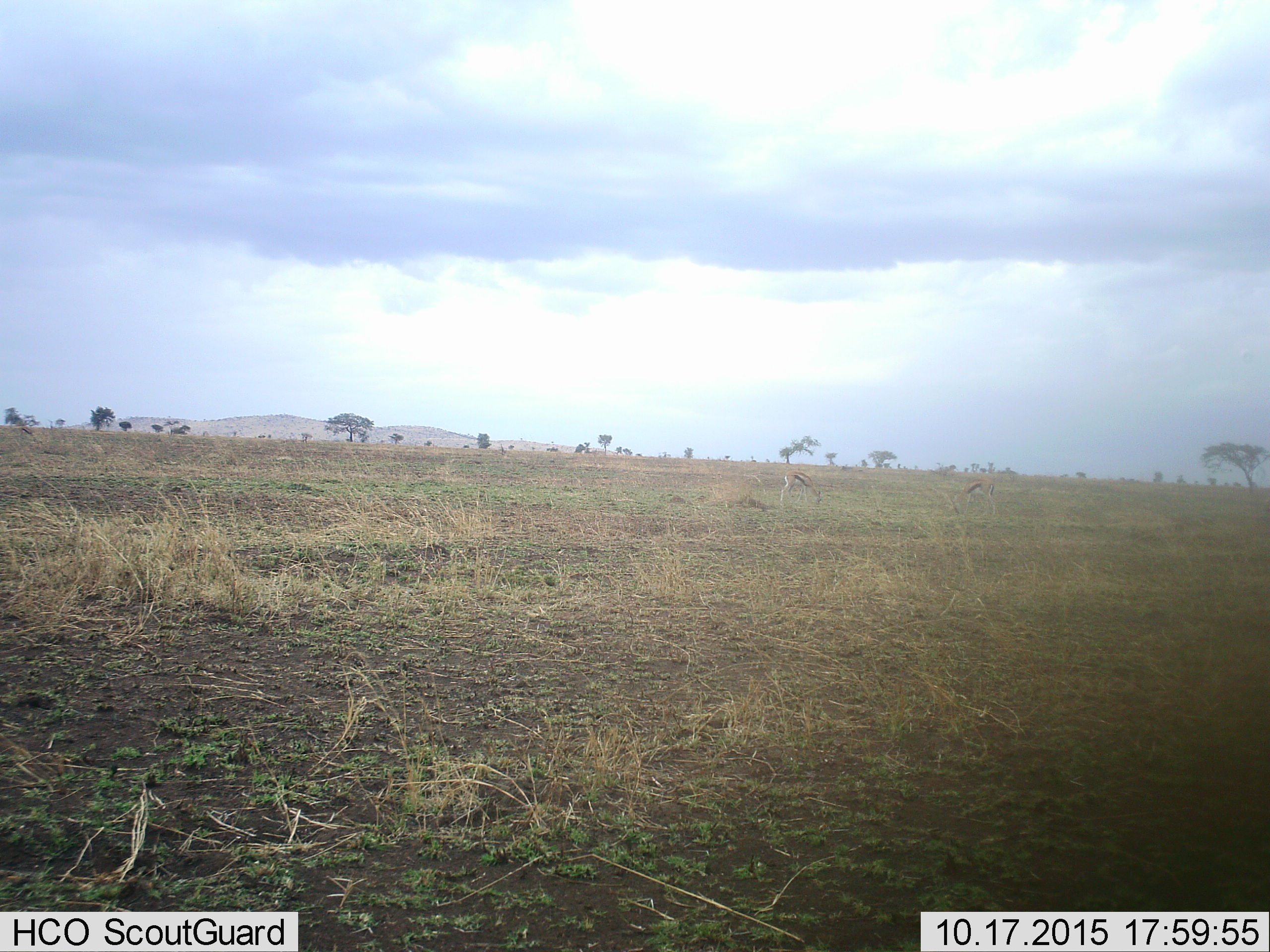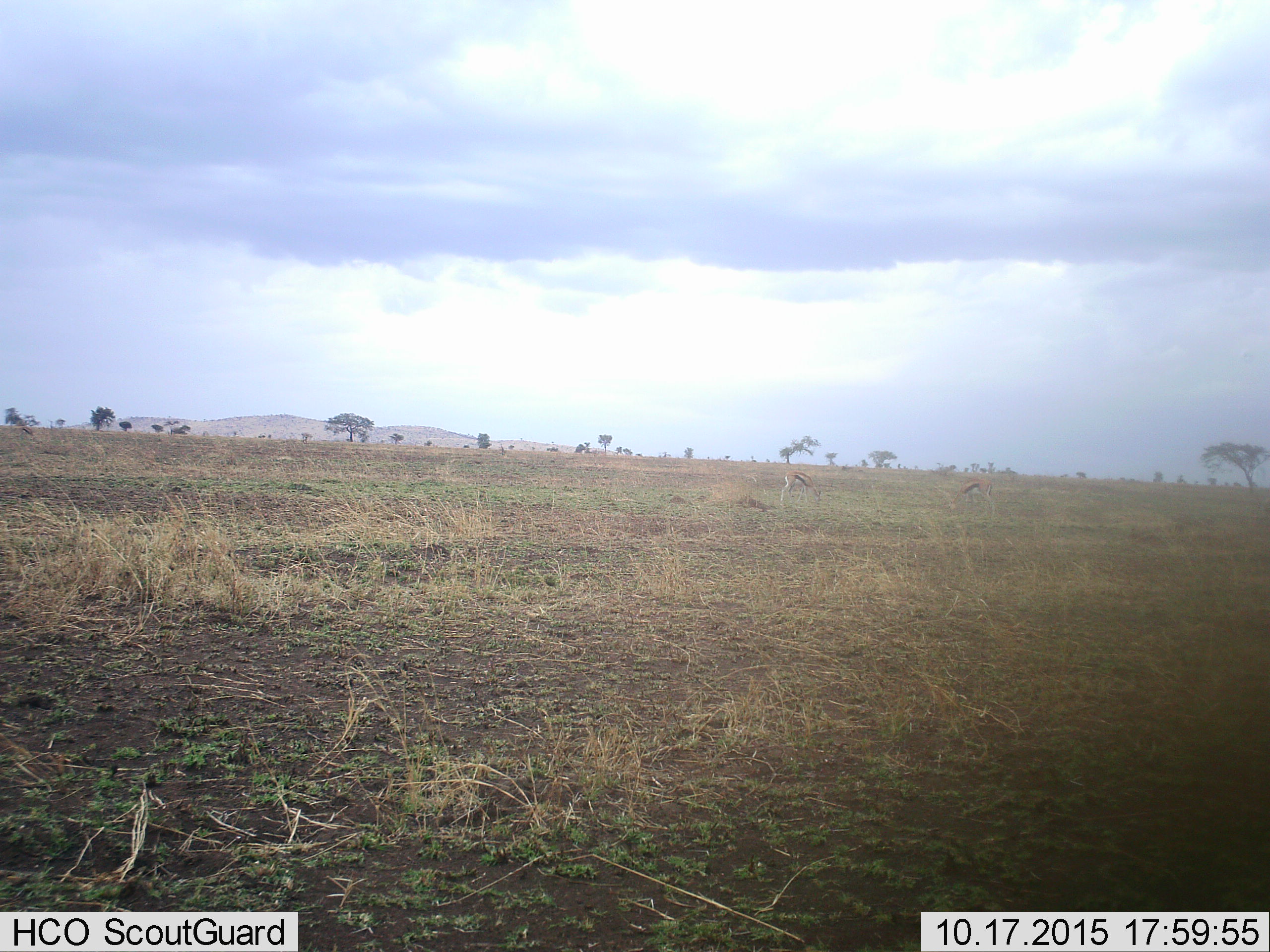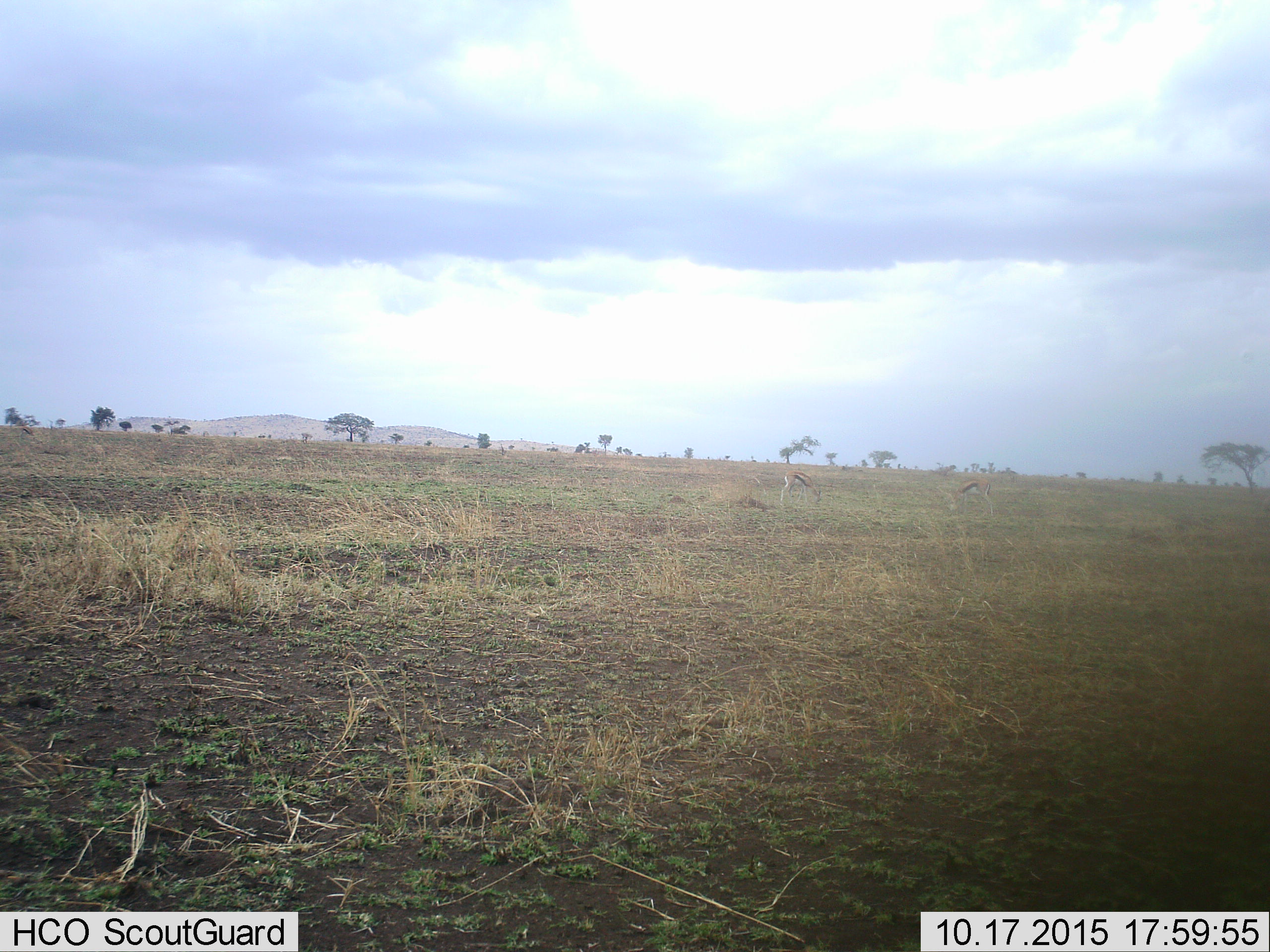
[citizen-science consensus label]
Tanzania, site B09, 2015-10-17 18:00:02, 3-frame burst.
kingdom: Animalia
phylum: Chordata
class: Mammalia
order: Artiodactyla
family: Bovidae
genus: Eudorcas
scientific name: Eudorcas thomsonii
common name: thomson's gazelle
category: gazellethomsons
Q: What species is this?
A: Gazellethomsons (thomson's gazelle) (Eudorcas thomsonii).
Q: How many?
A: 2.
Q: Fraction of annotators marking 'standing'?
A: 40%.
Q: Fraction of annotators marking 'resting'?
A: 0%.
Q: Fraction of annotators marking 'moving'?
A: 0%.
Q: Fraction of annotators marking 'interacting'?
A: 0%.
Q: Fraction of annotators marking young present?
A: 0%.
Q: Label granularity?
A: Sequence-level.